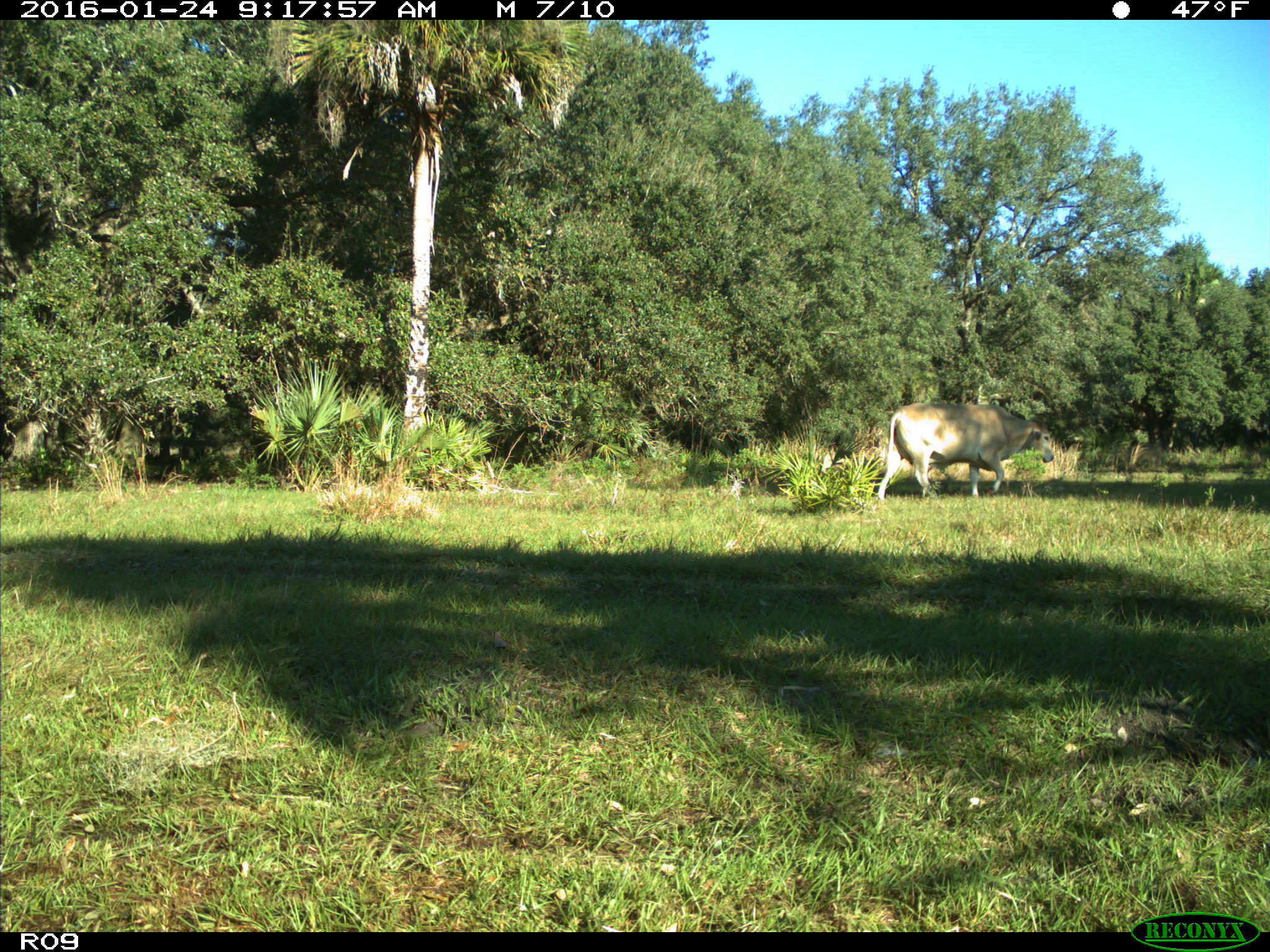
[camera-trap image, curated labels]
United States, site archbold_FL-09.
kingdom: Animalia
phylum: Chordata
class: Mammalia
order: Artiodactyla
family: Bovidae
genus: Bos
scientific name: Bos taurus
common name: domestic cow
Bos taurus (domestic cow).